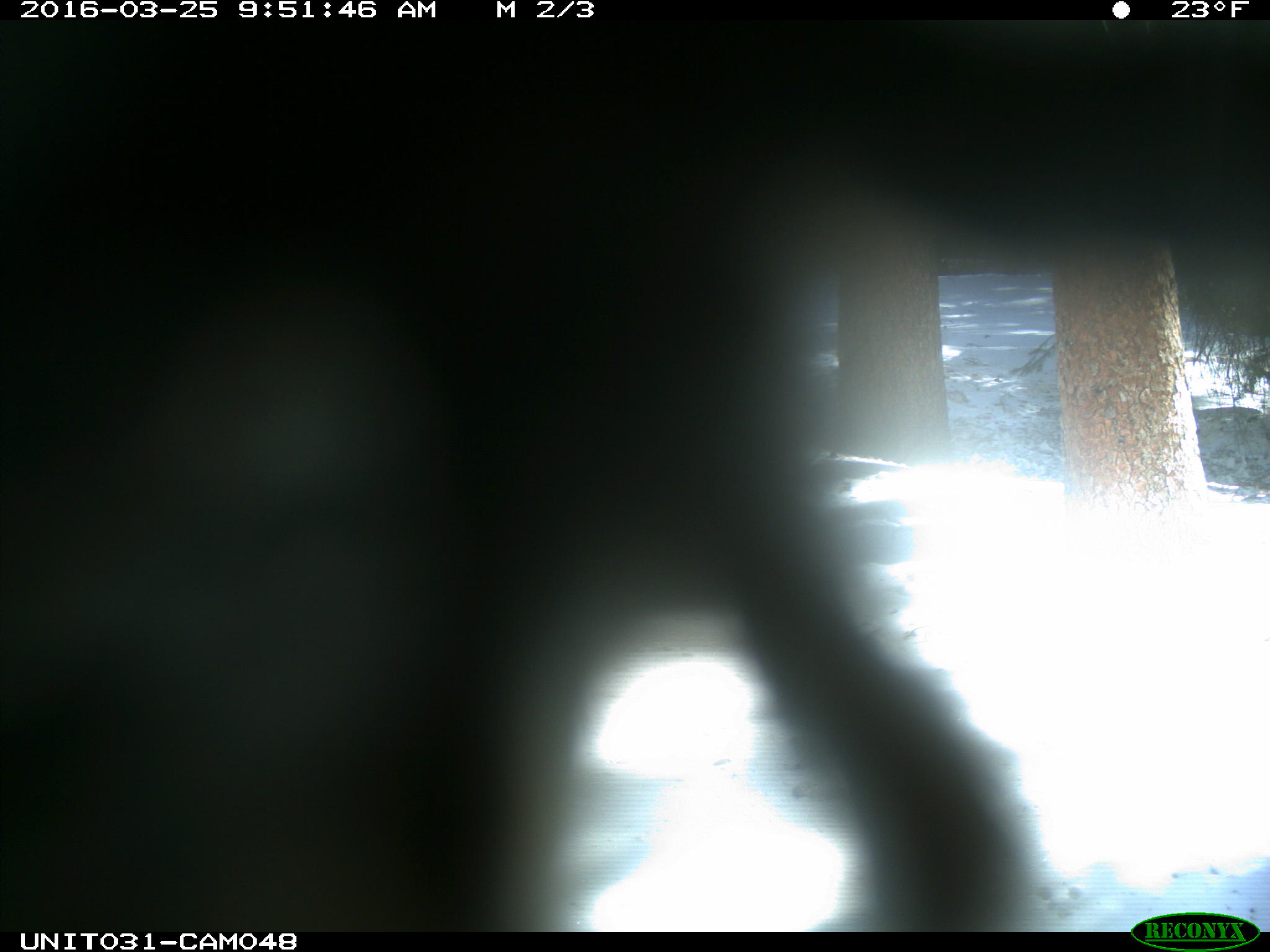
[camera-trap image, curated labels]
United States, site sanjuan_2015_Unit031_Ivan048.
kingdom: Animalia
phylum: Chordata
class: Aves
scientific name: Aves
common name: birds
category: unidentified bird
Unidentified bird (birds) (Aves).